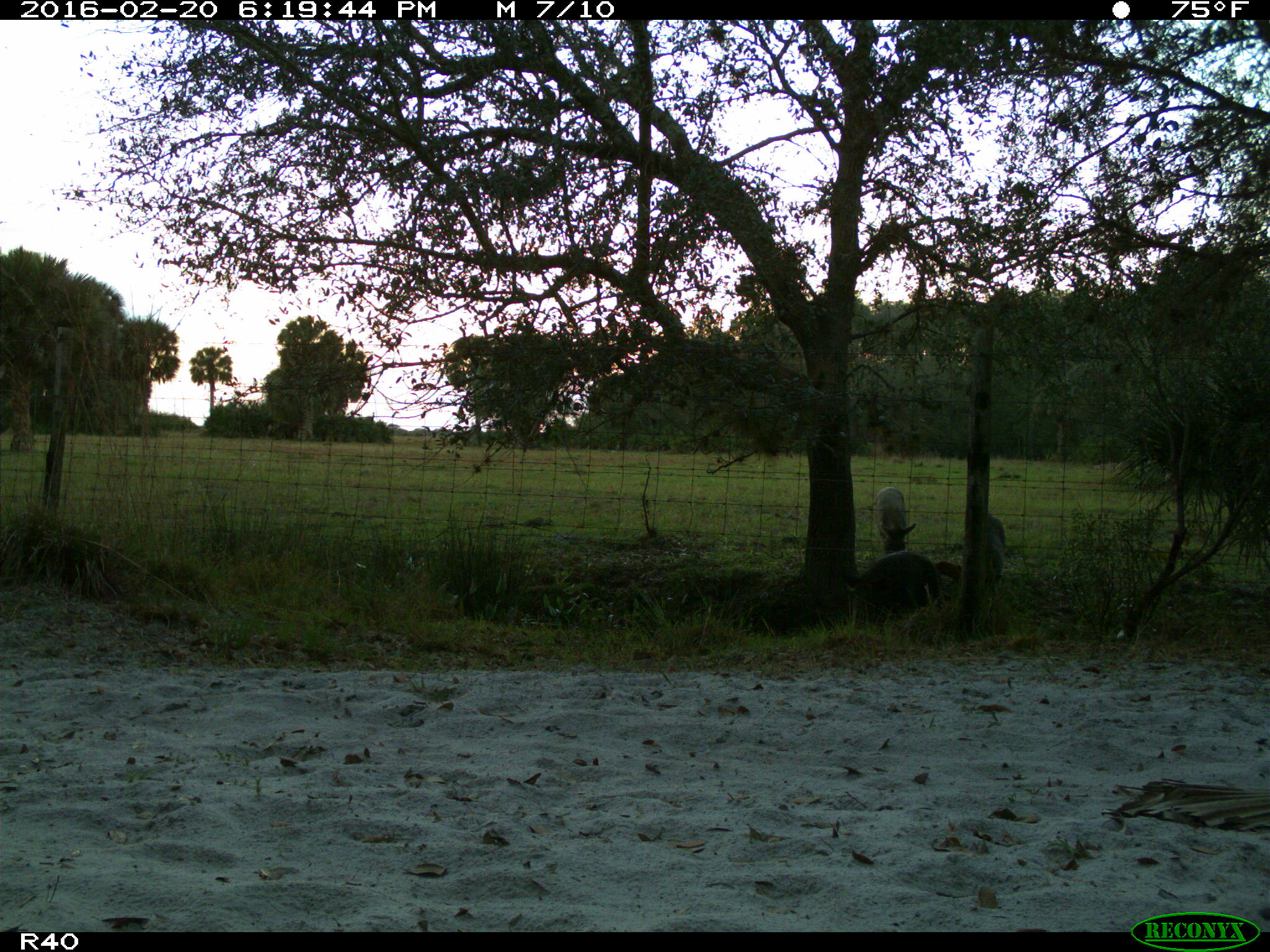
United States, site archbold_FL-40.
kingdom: Animalia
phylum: Chordata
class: Mammalia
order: Artiodactyla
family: Suidae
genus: Sus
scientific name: Sus scrofa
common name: wild boar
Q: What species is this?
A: Sus scrofa (wild boar).